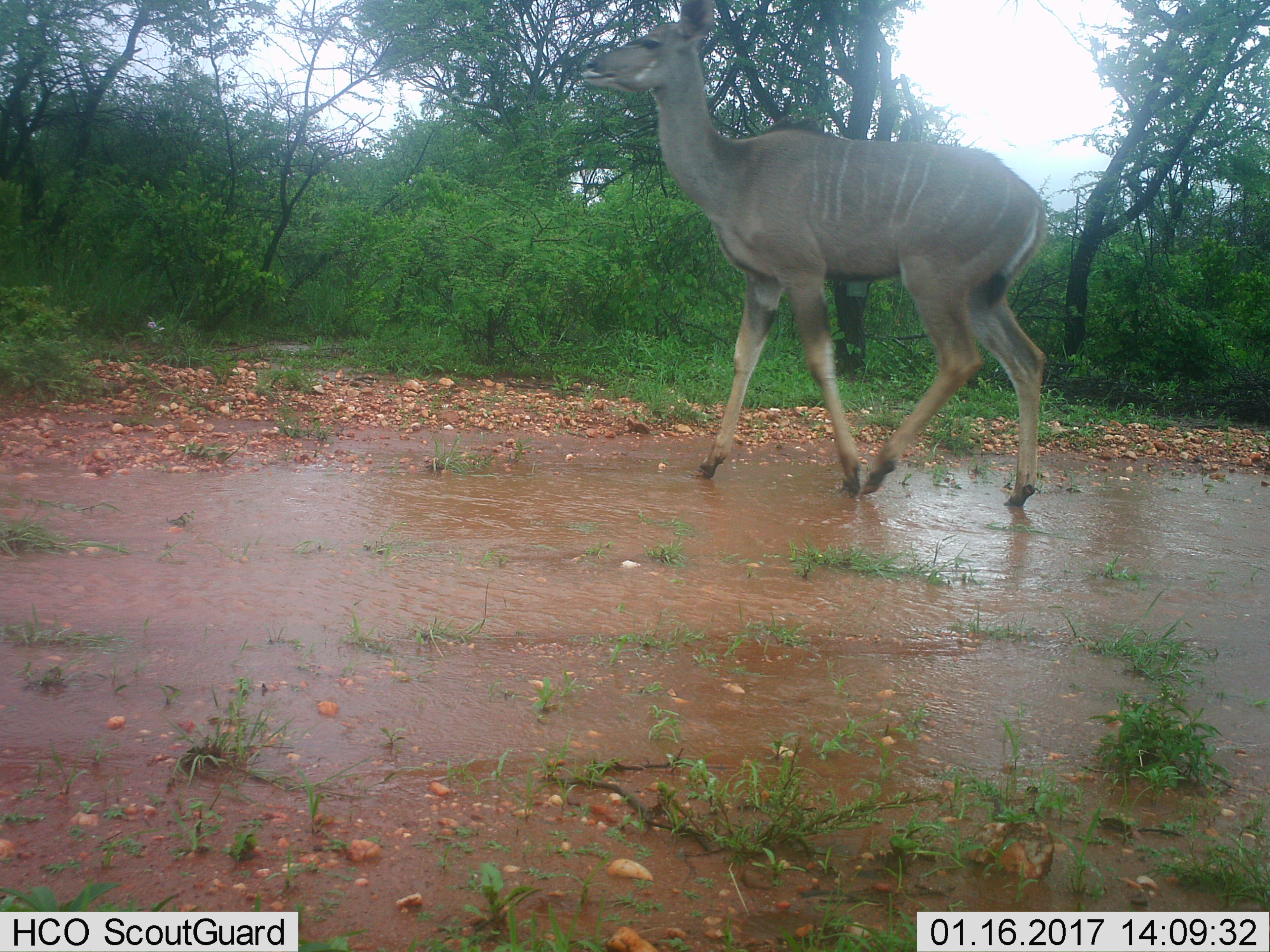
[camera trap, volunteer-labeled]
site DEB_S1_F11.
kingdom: Animalia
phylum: Chordata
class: Mammalia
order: Artiodactyla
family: Bovidae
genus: Tragelaphus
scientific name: Tragelaphus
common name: kudu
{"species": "kudu (Tragelaphus)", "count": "1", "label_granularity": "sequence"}